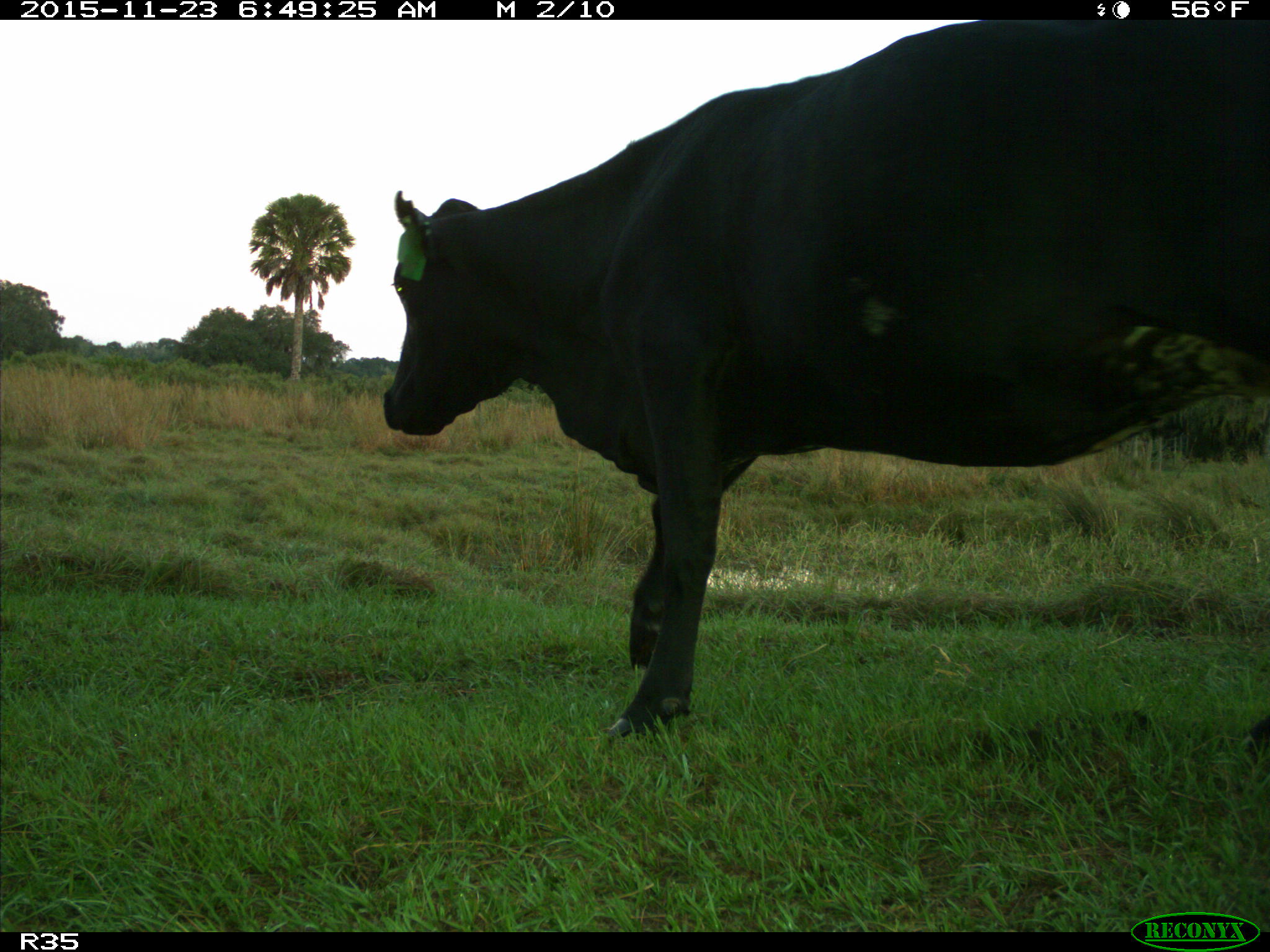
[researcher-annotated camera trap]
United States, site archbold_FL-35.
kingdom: Animalia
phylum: Chordata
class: Mammalia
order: Artiodactyla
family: Bovidae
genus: Bos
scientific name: Bos taurus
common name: domestic cow